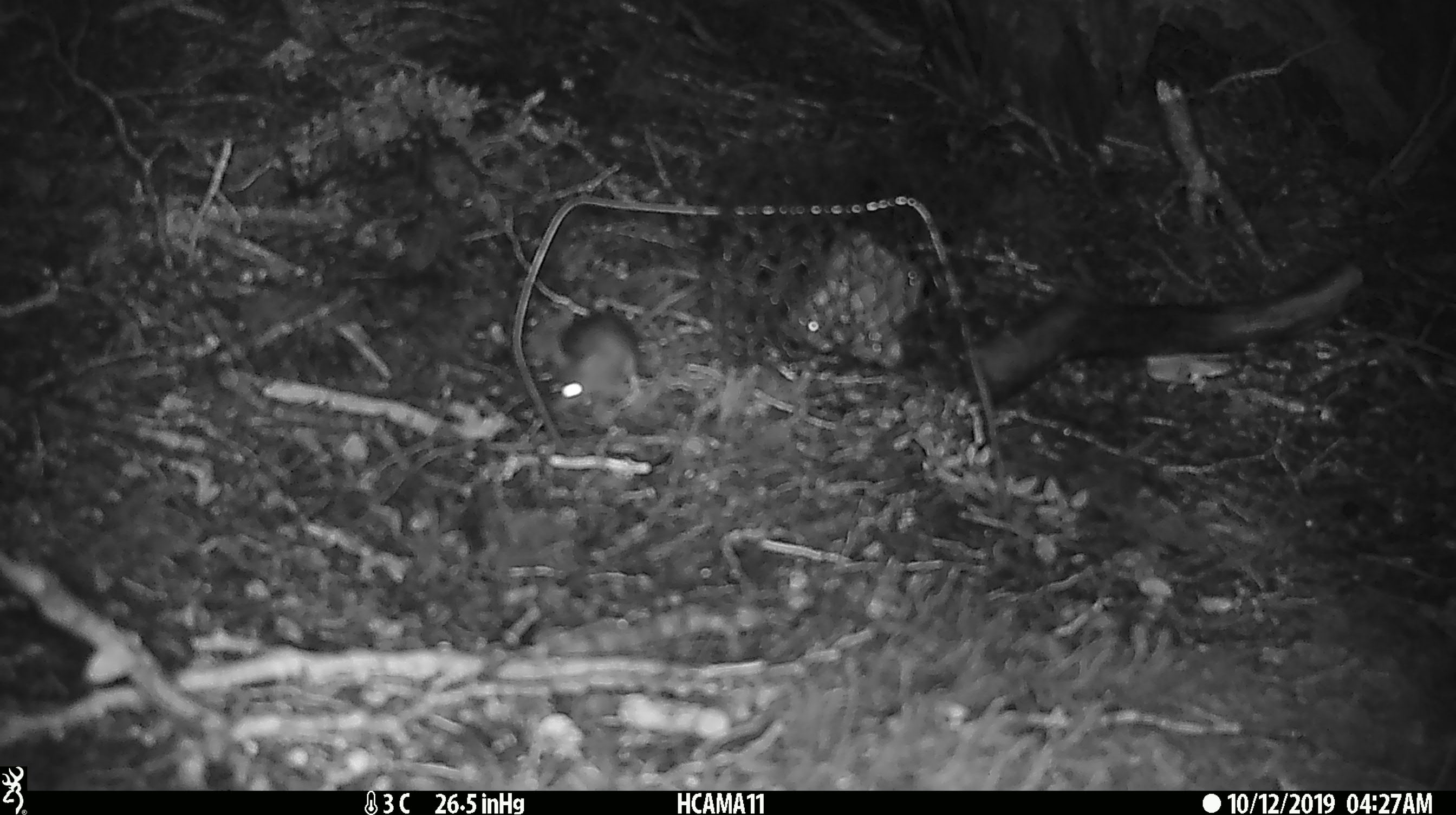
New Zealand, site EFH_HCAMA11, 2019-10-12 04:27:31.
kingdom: Animalia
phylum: Chordata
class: Mammalia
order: Rodentia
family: Muridae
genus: Mus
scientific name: Mus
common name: mouse